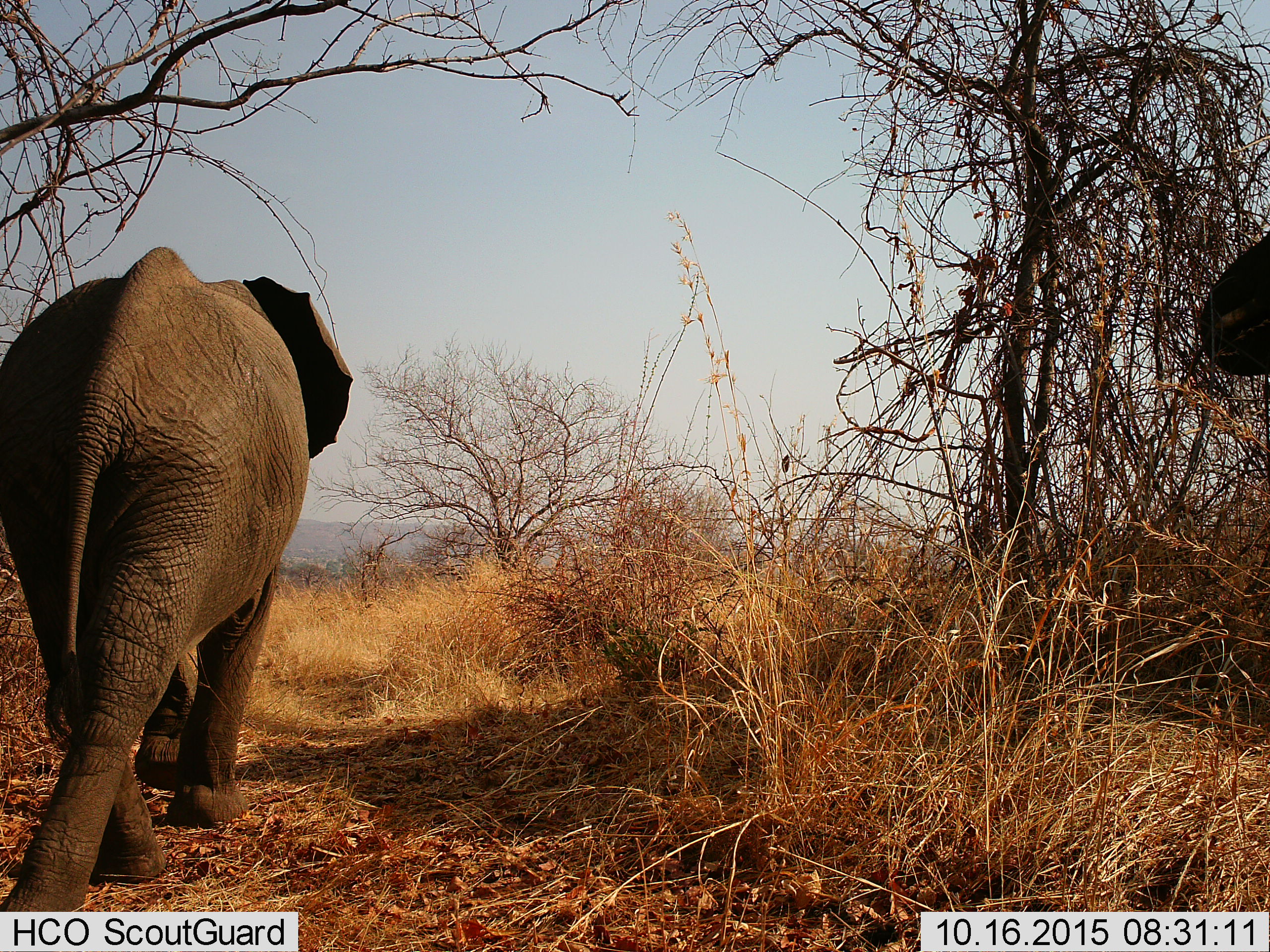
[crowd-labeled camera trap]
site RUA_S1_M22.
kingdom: Animalia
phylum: Chordata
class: Mammalia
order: Proboscidea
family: Elephantidae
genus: Loxodonta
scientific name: Loxodonta africana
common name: african bush elephant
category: elephant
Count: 2.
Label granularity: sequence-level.